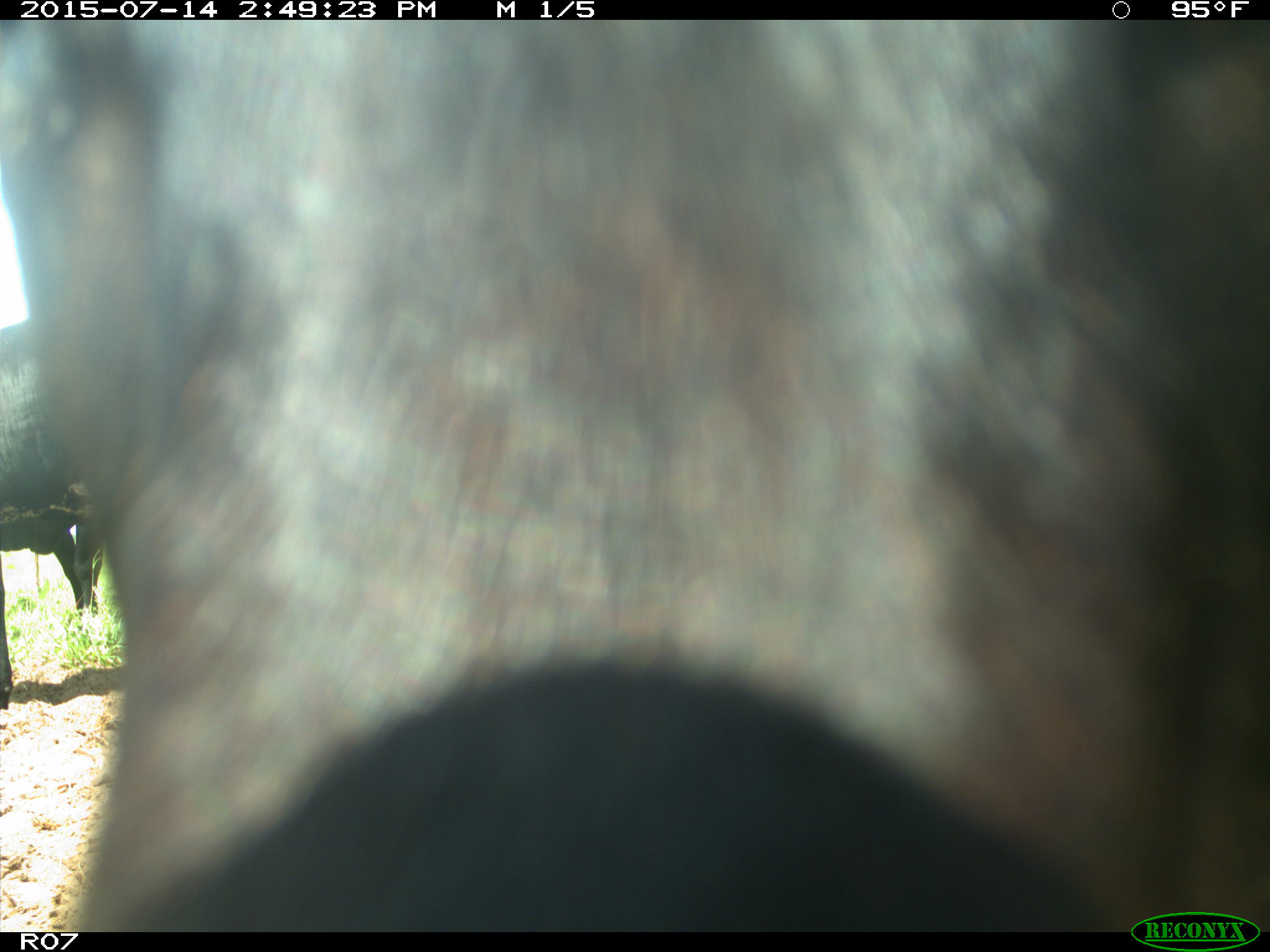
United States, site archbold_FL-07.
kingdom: Animalia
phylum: Chordata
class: Mammalia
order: Artiodactyla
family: Bovidae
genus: Bos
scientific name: Bos taurus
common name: domestic cow